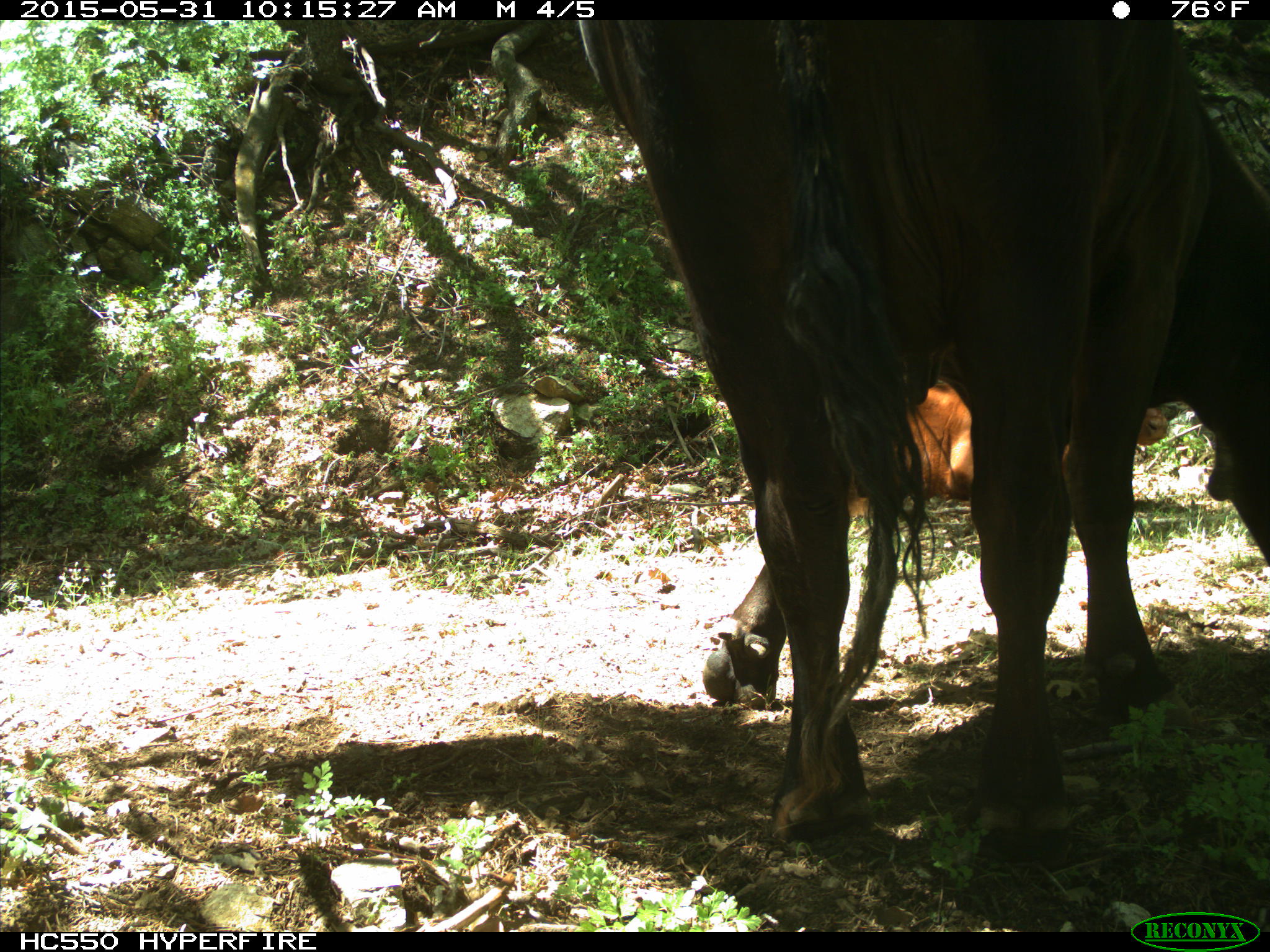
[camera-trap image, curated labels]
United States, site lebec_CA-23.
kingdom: Animalia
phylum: Chordata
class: Mammalia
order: Artiodactyla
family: Bovidae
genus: Bos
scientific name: Bos taurus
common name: domestic cow